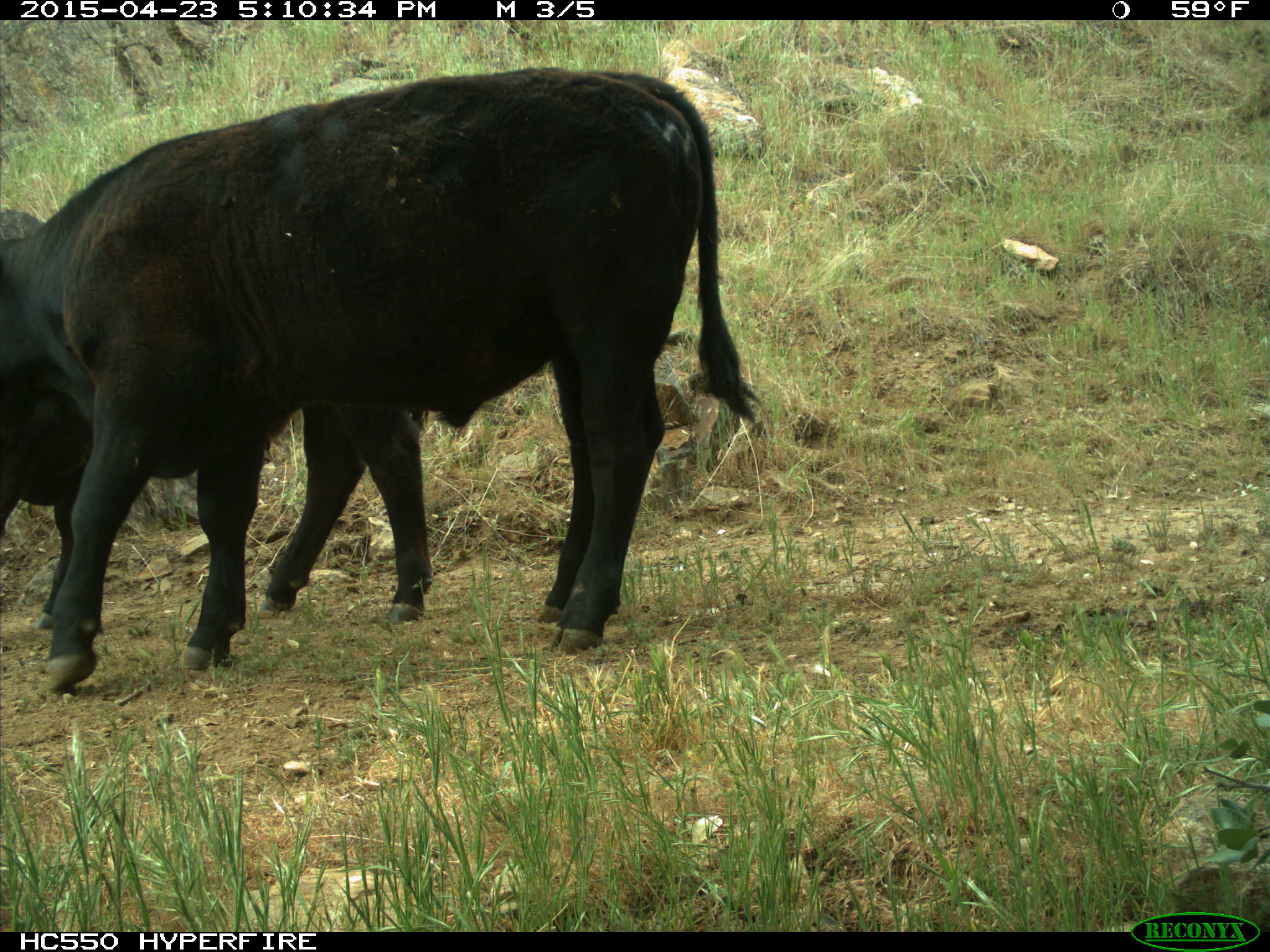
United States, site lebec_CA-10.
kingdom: Animalia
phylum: Chordata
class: Mammalia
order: Artiodactyla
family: Bovidae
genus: Bos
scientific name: Bos taurus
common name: domestic cow